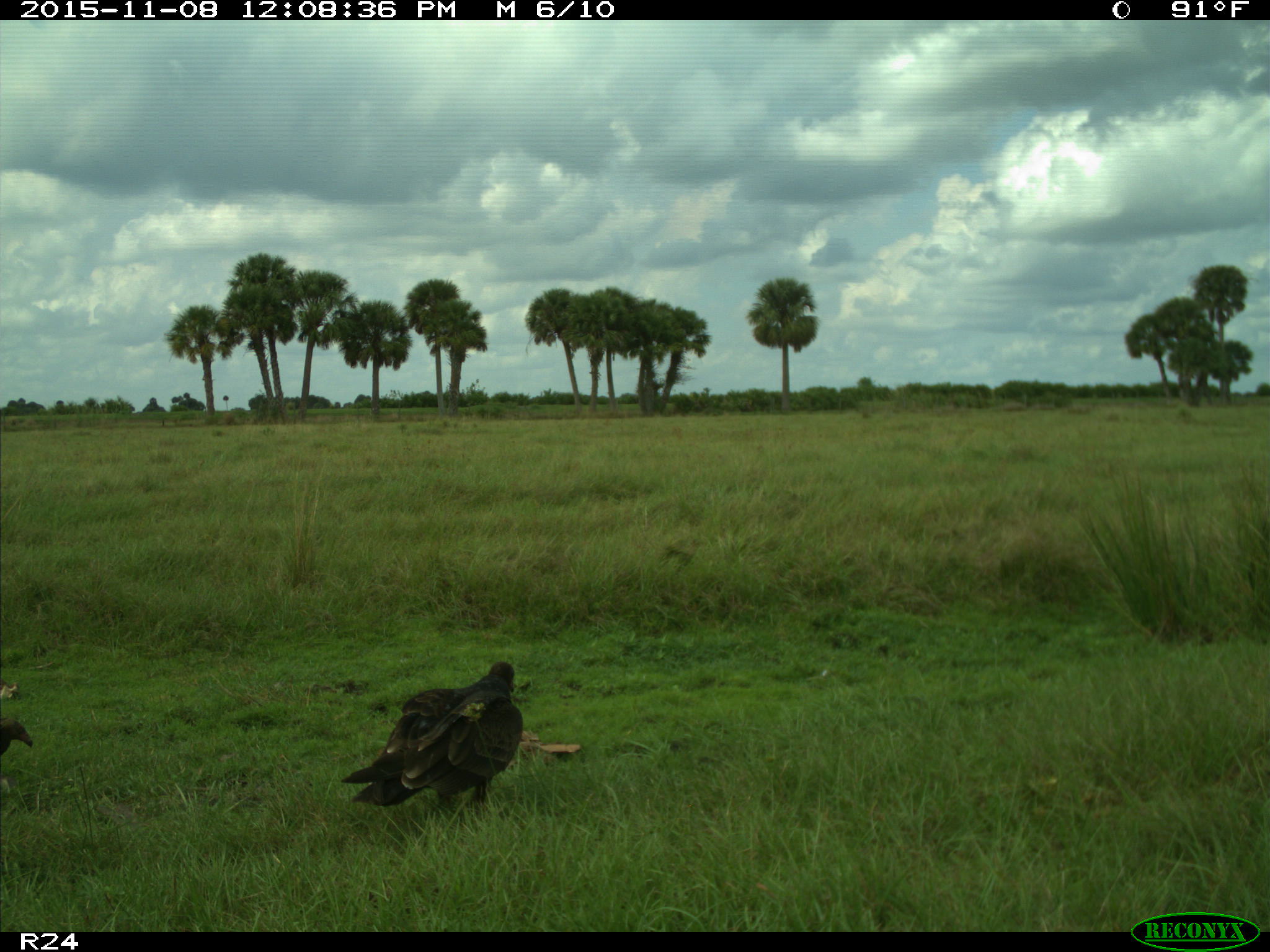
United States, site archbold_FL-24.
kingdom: Animalia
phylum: Chordata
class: Aves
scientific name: Aves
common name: birds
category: unidentified bird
Unidentified bird (birds) (Aves).